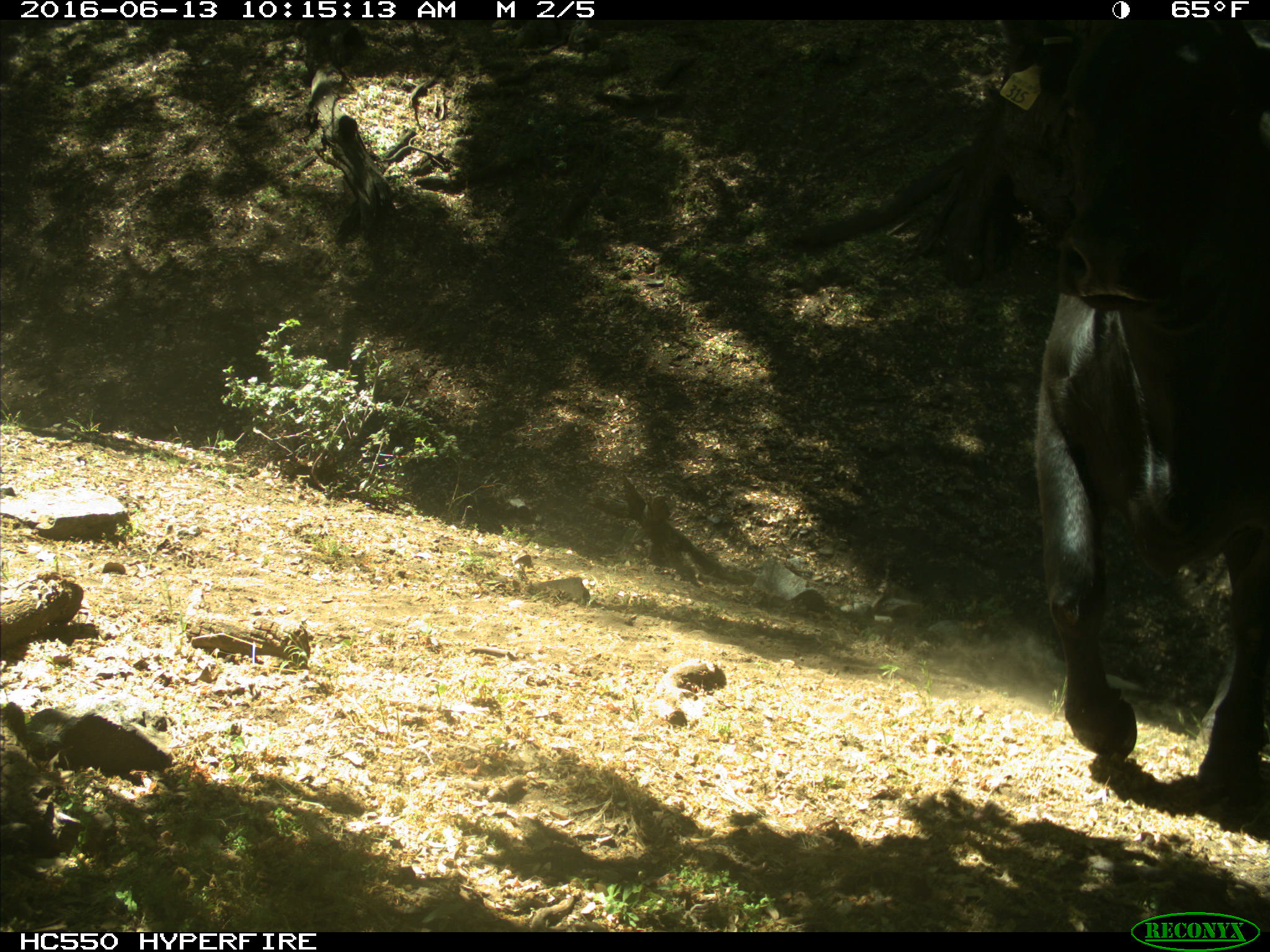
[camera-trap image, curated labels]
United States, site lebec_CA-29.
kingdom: Animalia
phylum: Chordata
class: Mammalia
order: Artiodactyla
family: Bovidae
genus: Bos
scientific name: Bos taurus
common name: domestic cow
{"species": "Bos taurus (domestic cow)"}